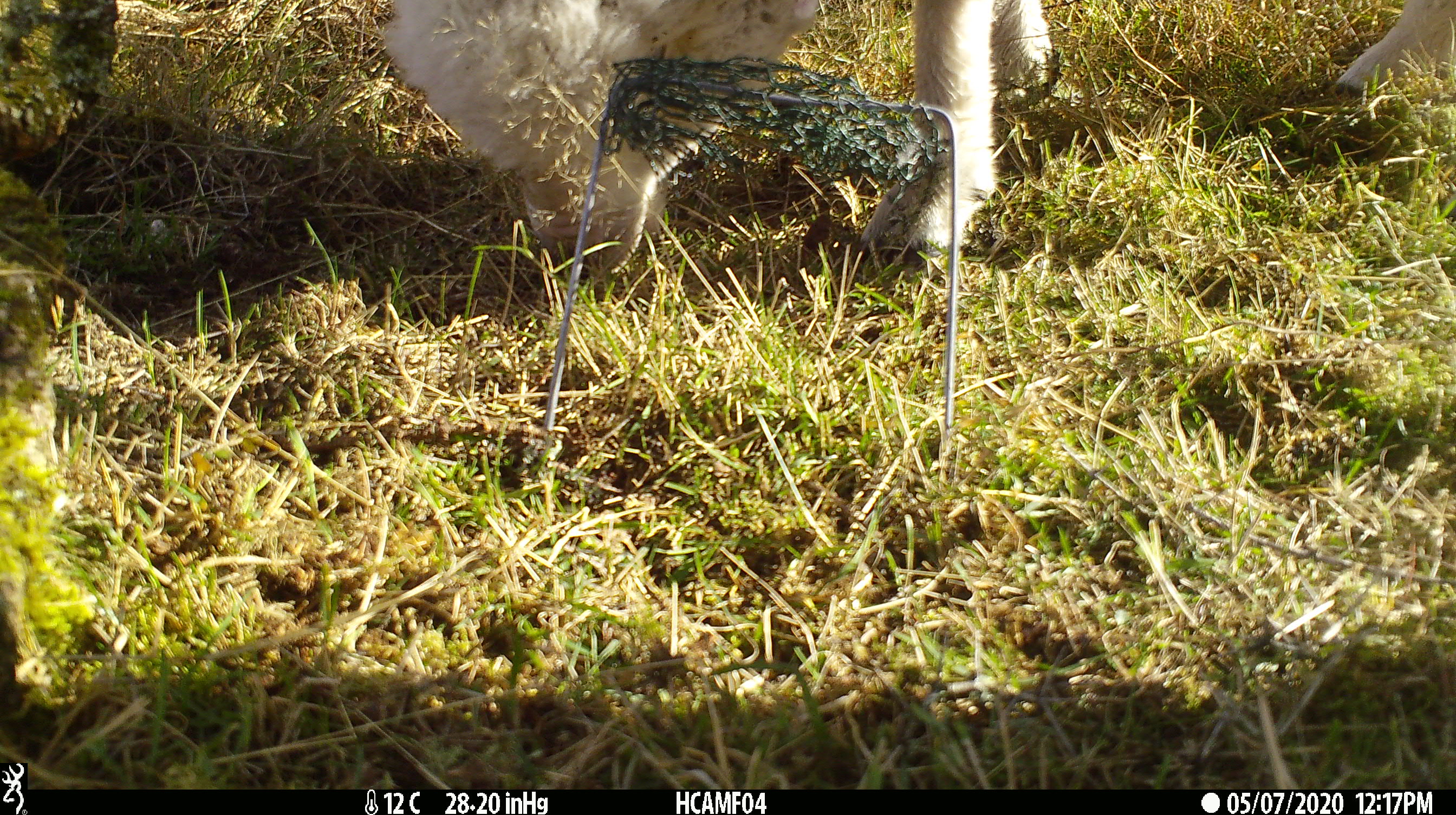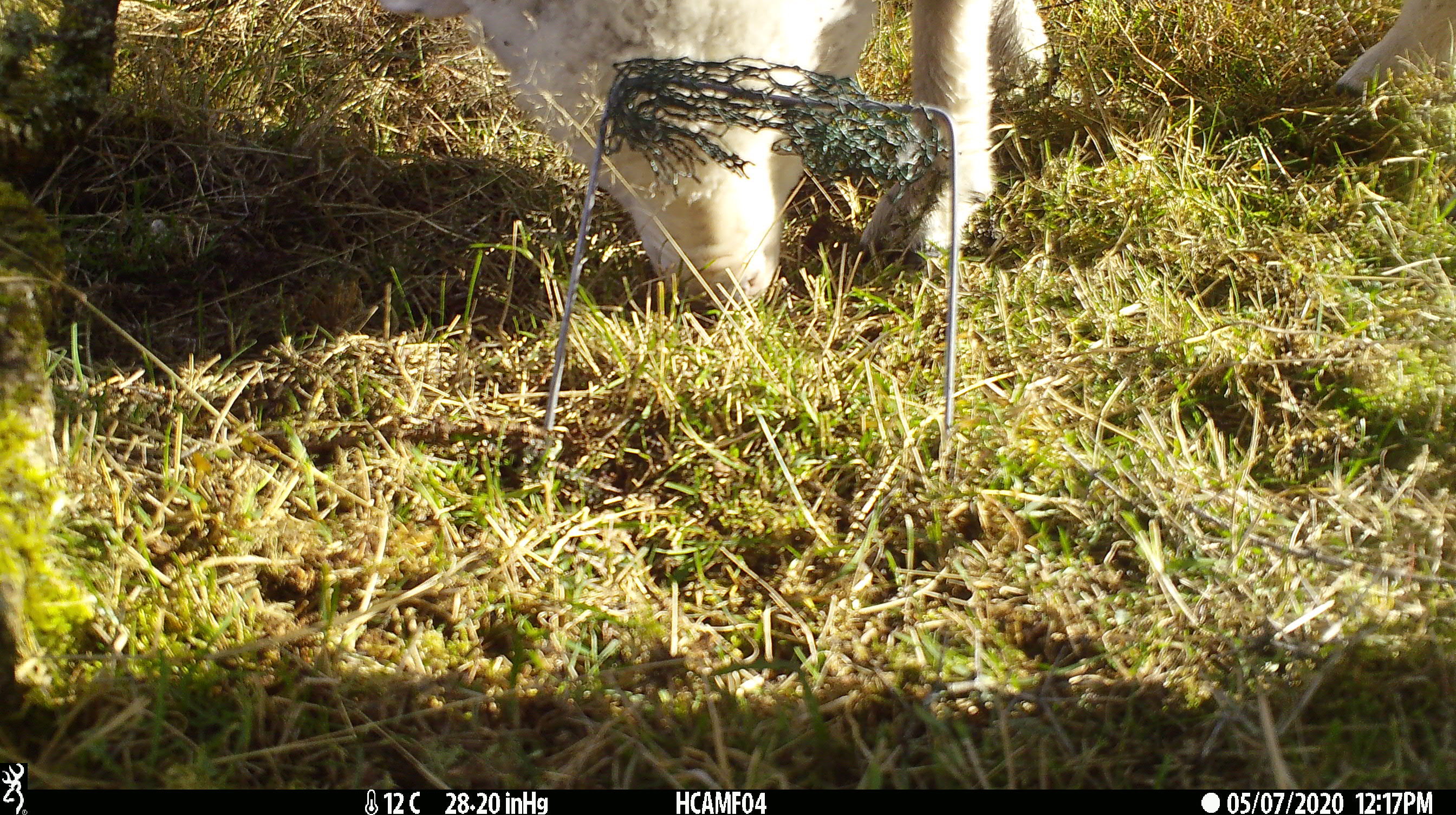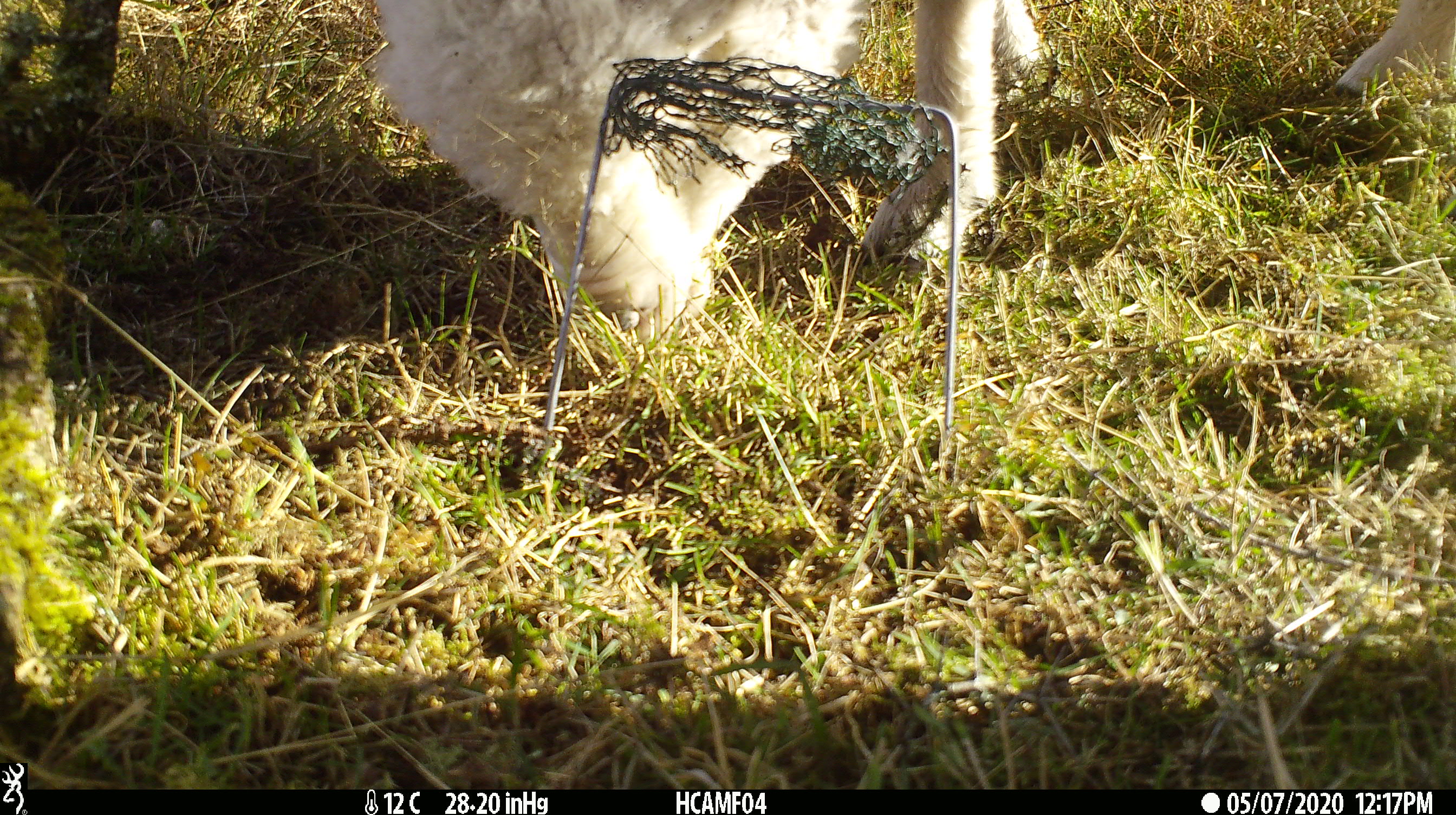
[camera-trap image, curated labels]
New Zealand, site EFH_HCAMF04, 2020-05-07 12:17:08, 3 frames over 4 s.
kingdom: Animalia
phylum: Chordata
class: Mammalia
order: Artiodactyla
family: Bovidae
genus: Ovis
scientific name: Ovis aries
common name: domestic sheep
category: sheep